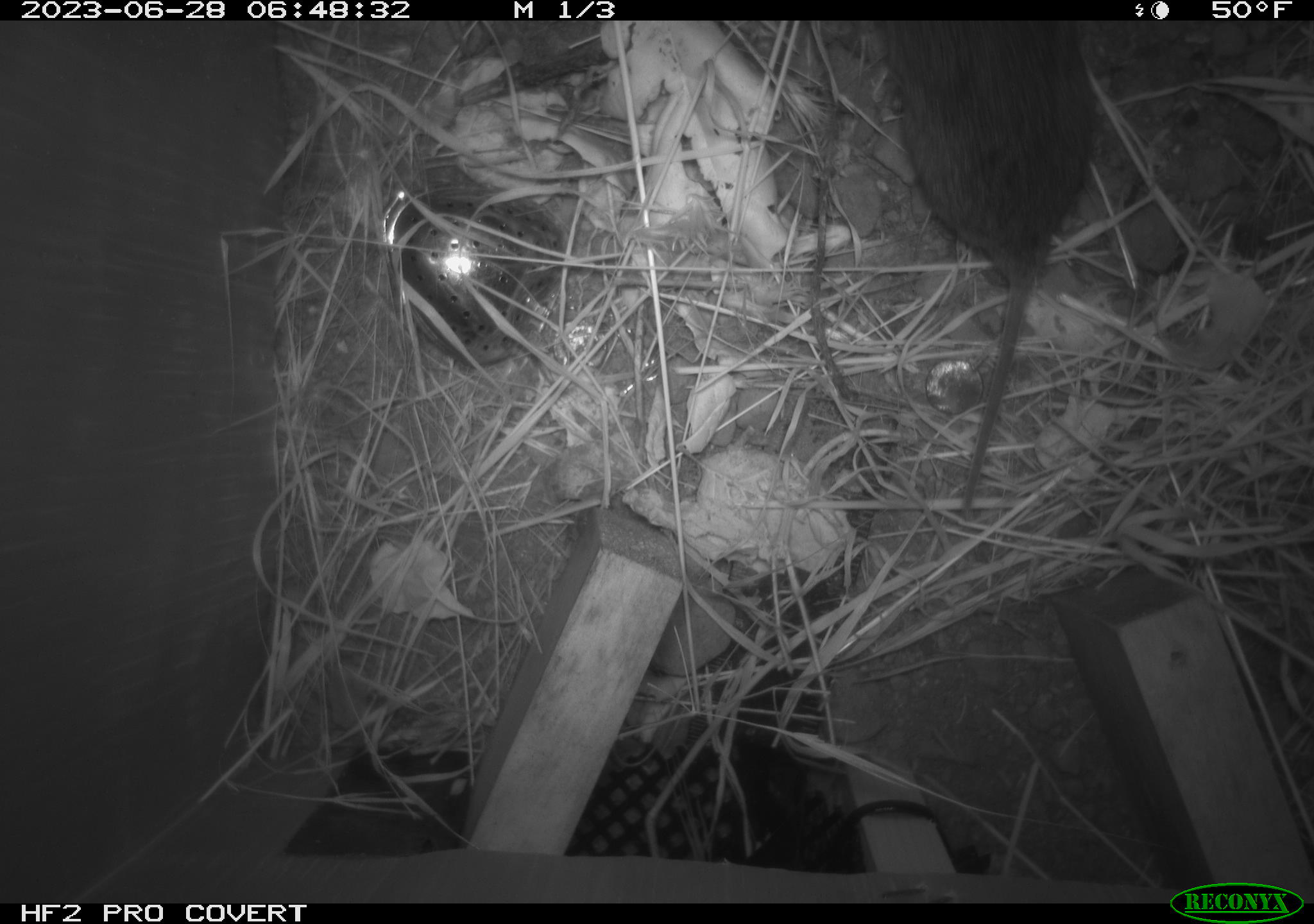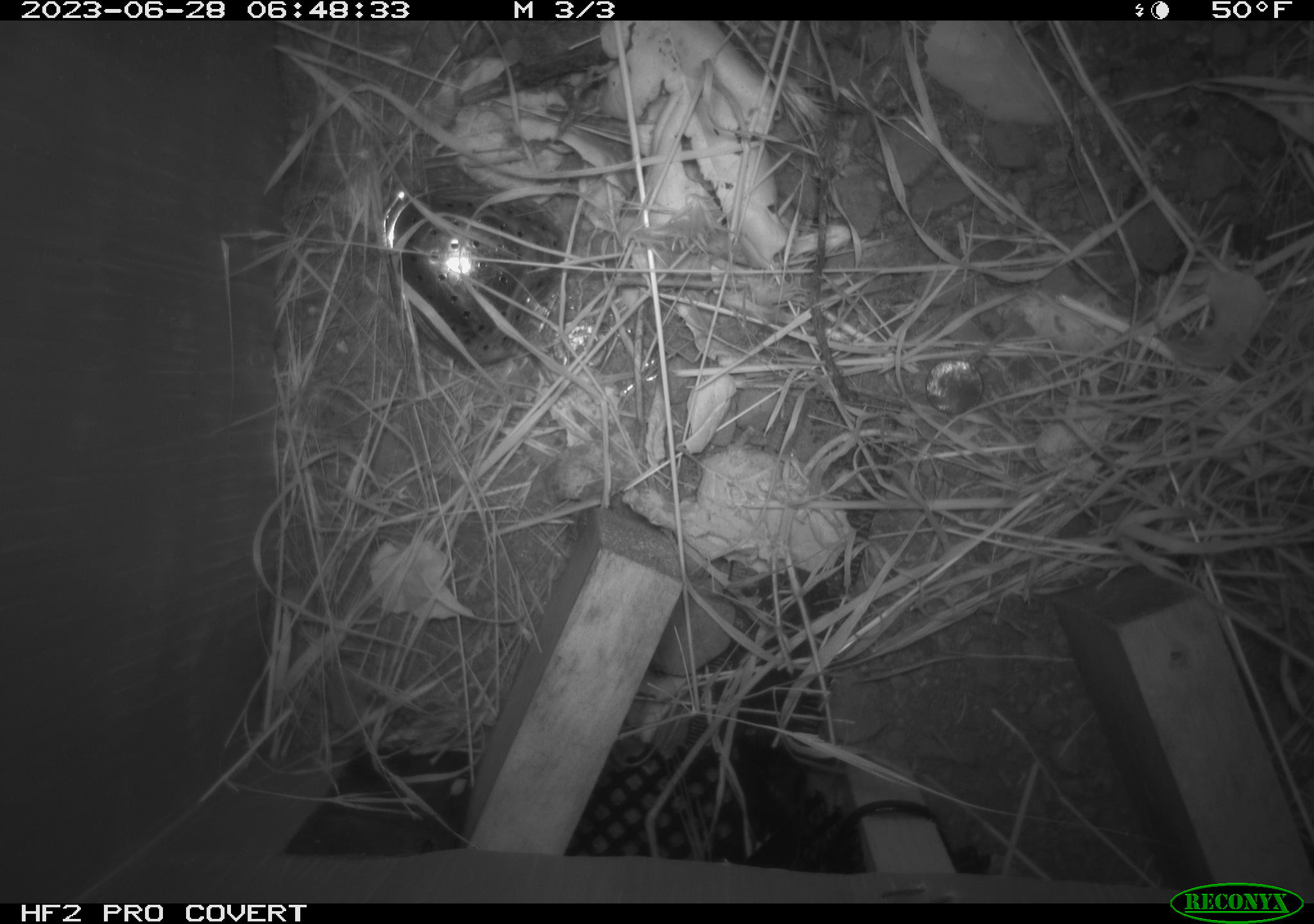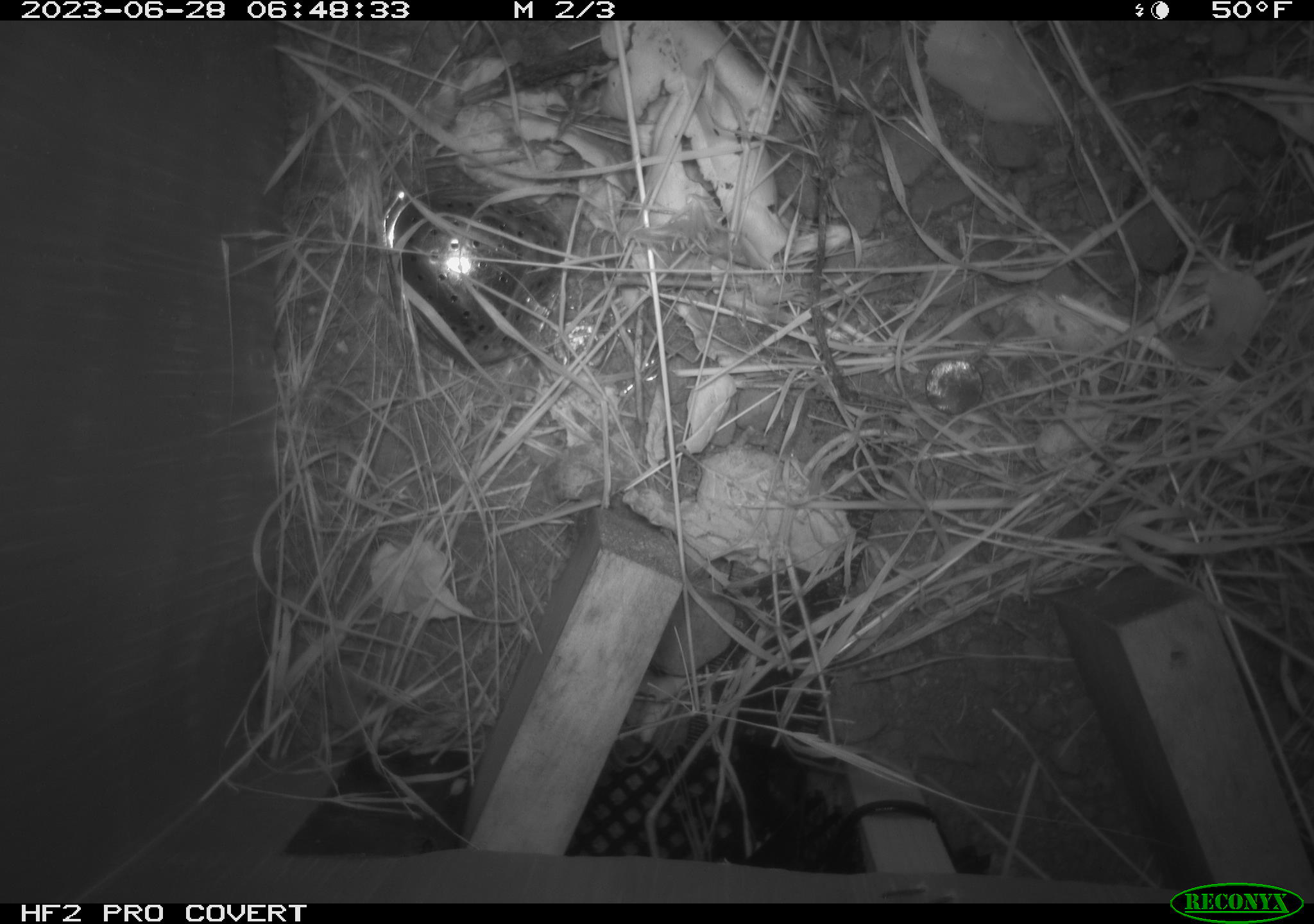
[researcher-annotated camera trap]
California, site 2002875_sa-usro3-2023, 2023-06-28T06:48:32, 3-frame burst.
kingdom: Animalia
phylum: Chordata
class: Mammalia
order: Rodentia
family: Cricetidae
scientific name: Arvicolinae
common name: voles, lemmings, and muskrats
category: arvicolinae subfamily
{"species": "arvicolinae subfamily (voles, lemmings, and muskrats) (Arvicolinae)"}